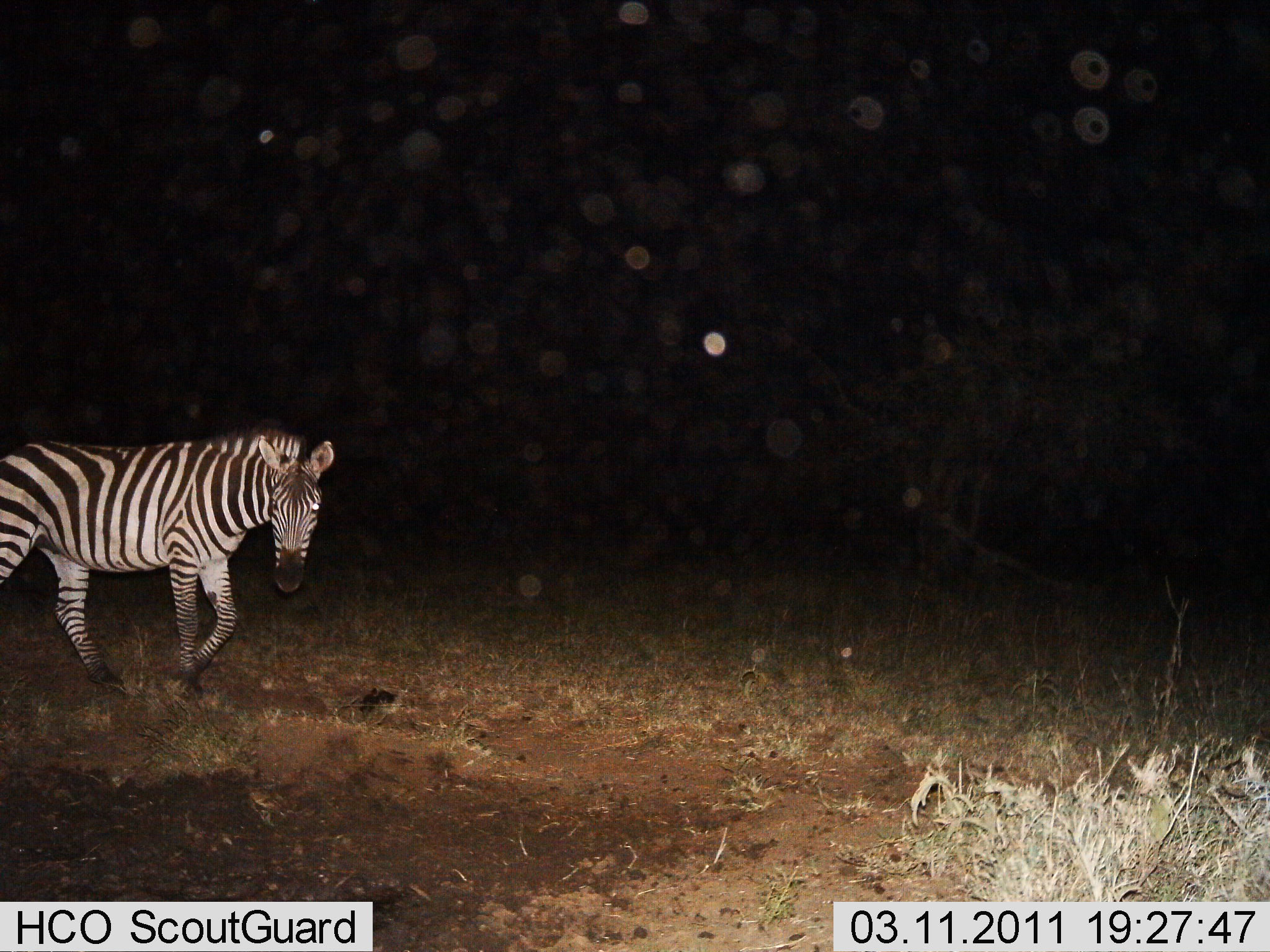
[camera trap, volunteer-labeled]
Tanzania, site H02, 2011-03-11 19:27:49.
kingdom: Animalia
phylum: Chordata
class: Mammalia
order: Perissodactyla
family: Equidae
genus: Equus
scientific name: Equus quagga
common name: plains zebra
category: zebra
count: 1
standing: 0%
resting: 0%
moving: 100%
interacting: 0%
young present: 0%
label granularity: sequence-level